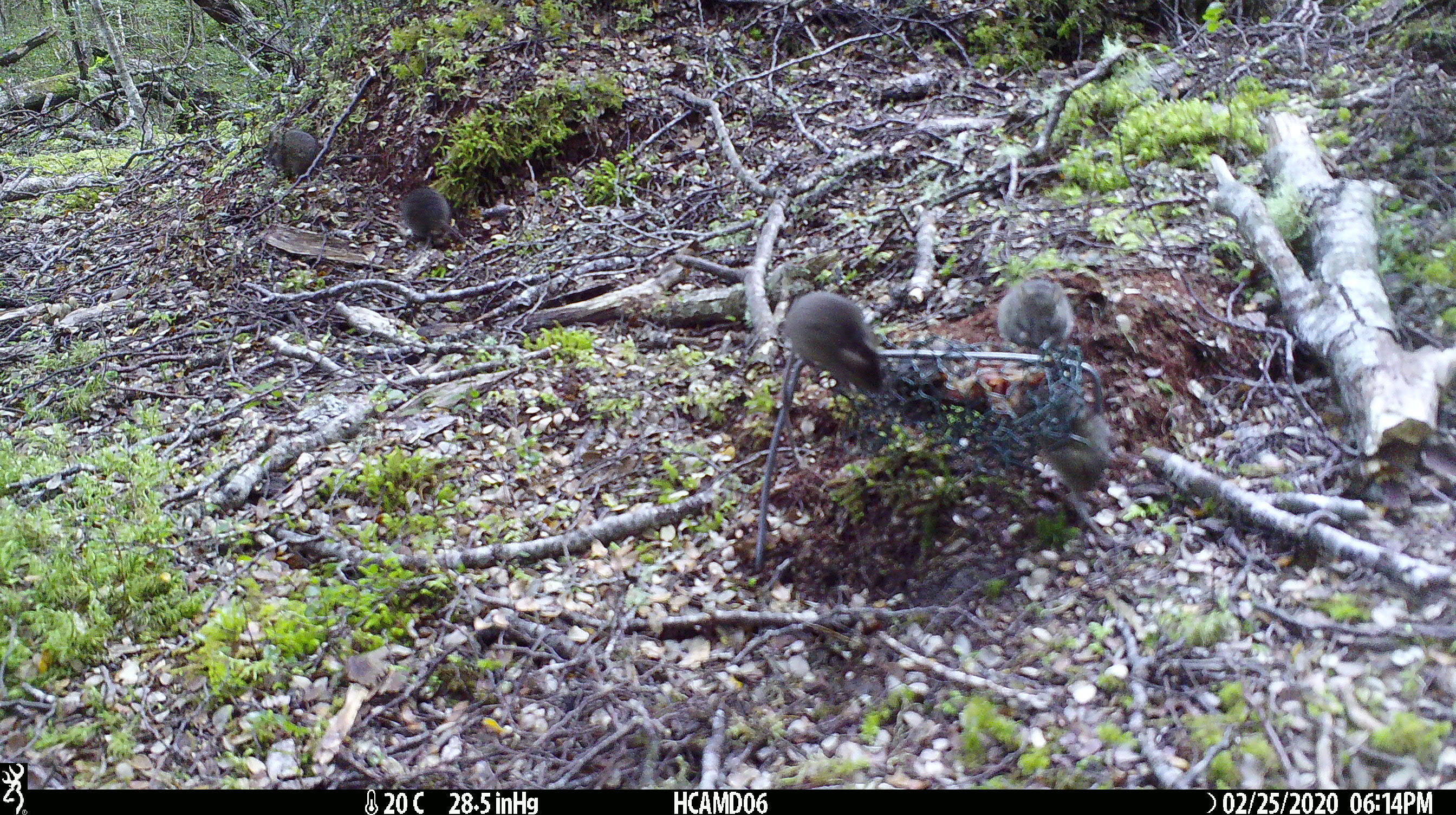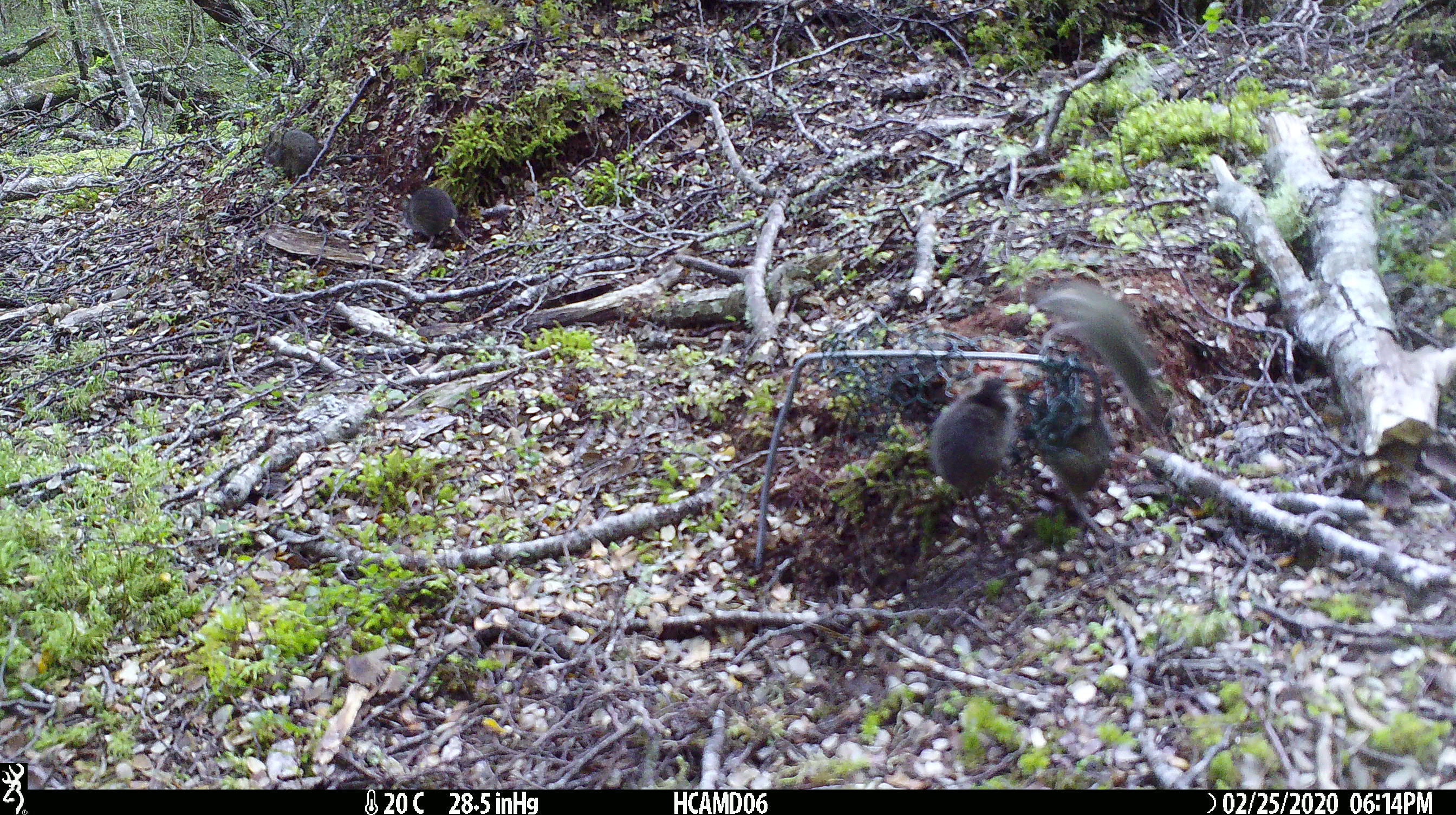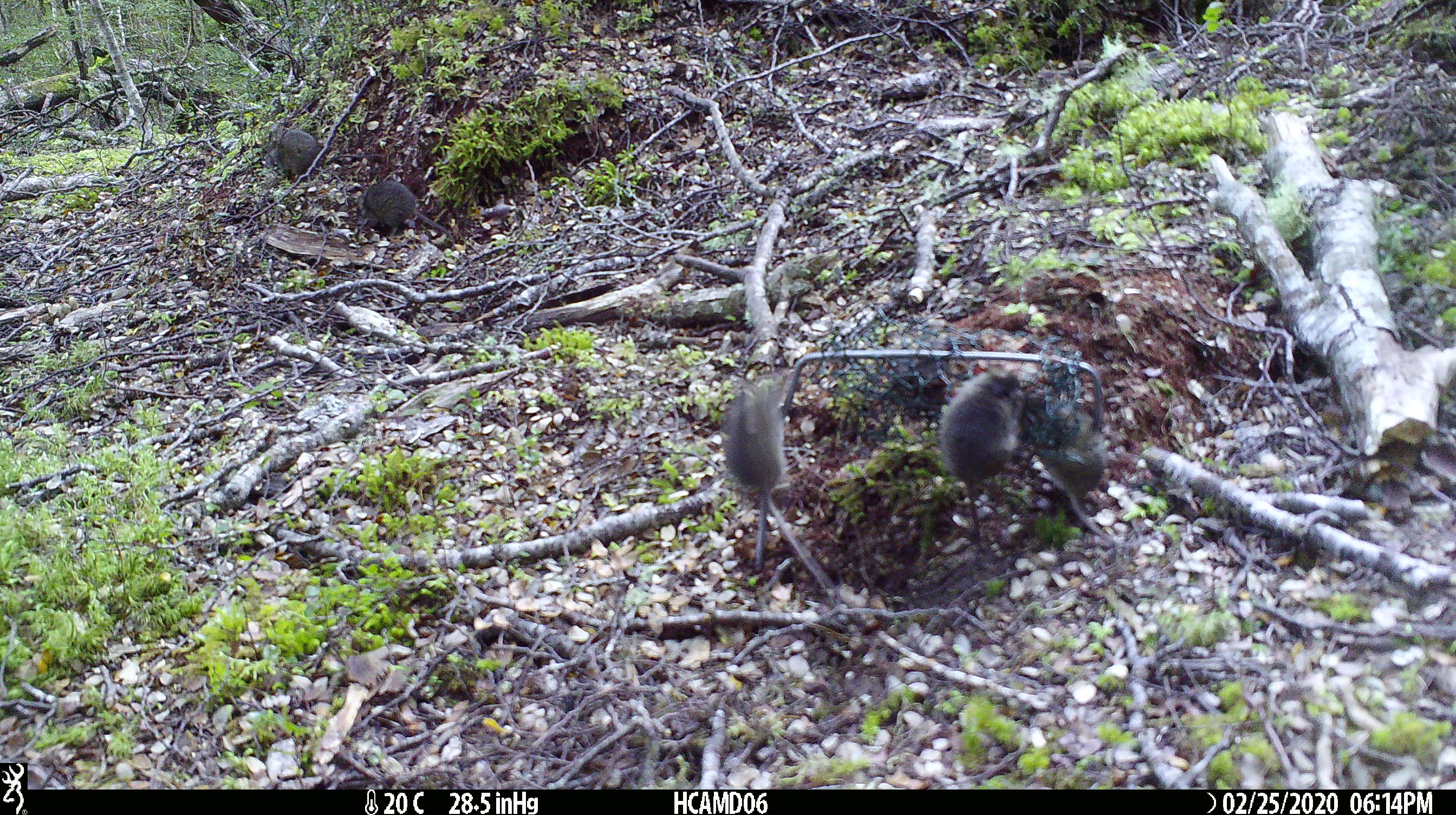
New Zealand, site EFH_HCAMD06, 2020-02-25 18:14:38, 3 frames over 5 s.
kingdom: Animalia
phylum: Chordata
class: Mammalia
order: Rodentia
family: Muridae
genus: Mus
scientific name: Mus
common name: mouse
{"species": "mouse (Mus)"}